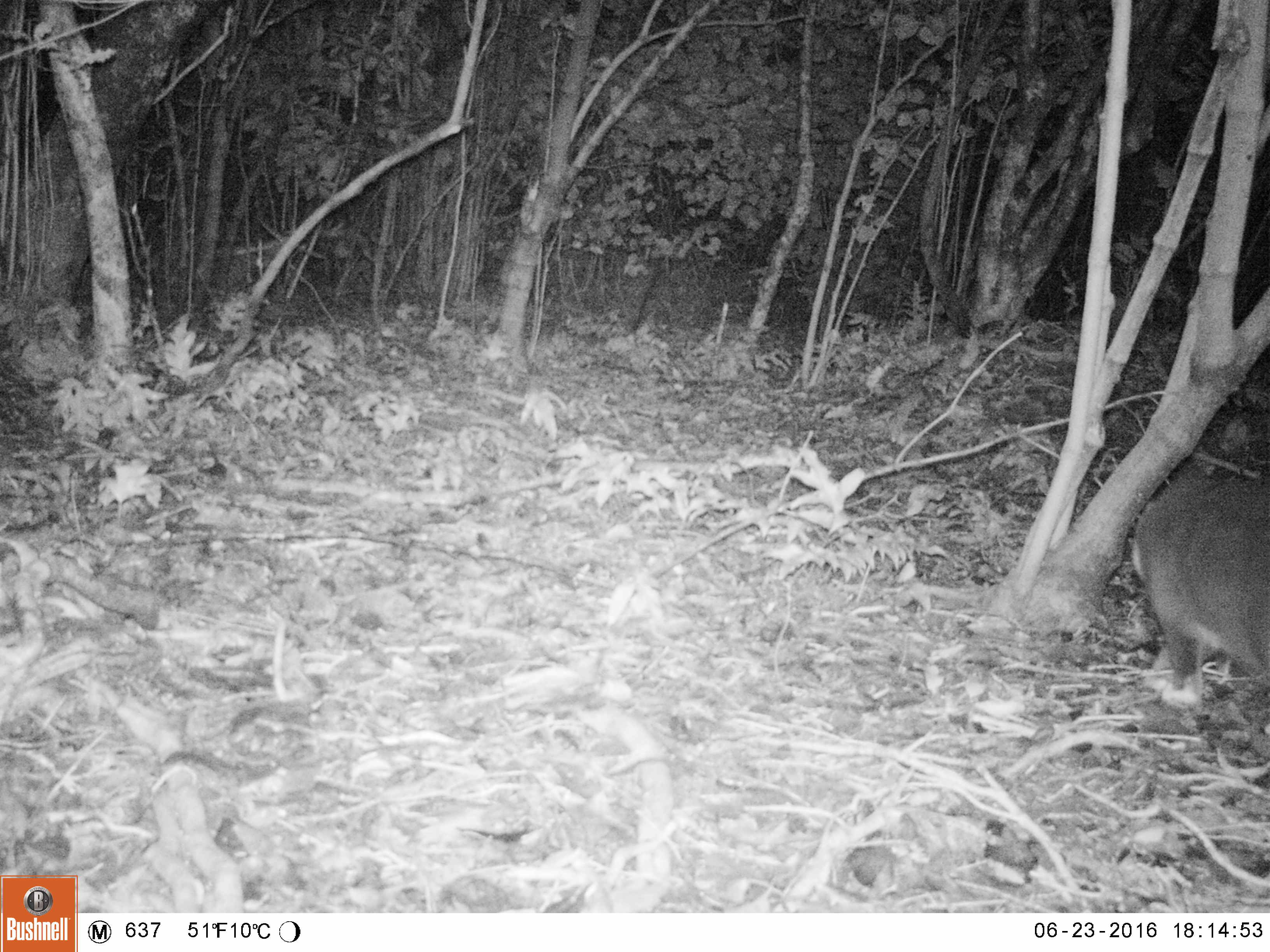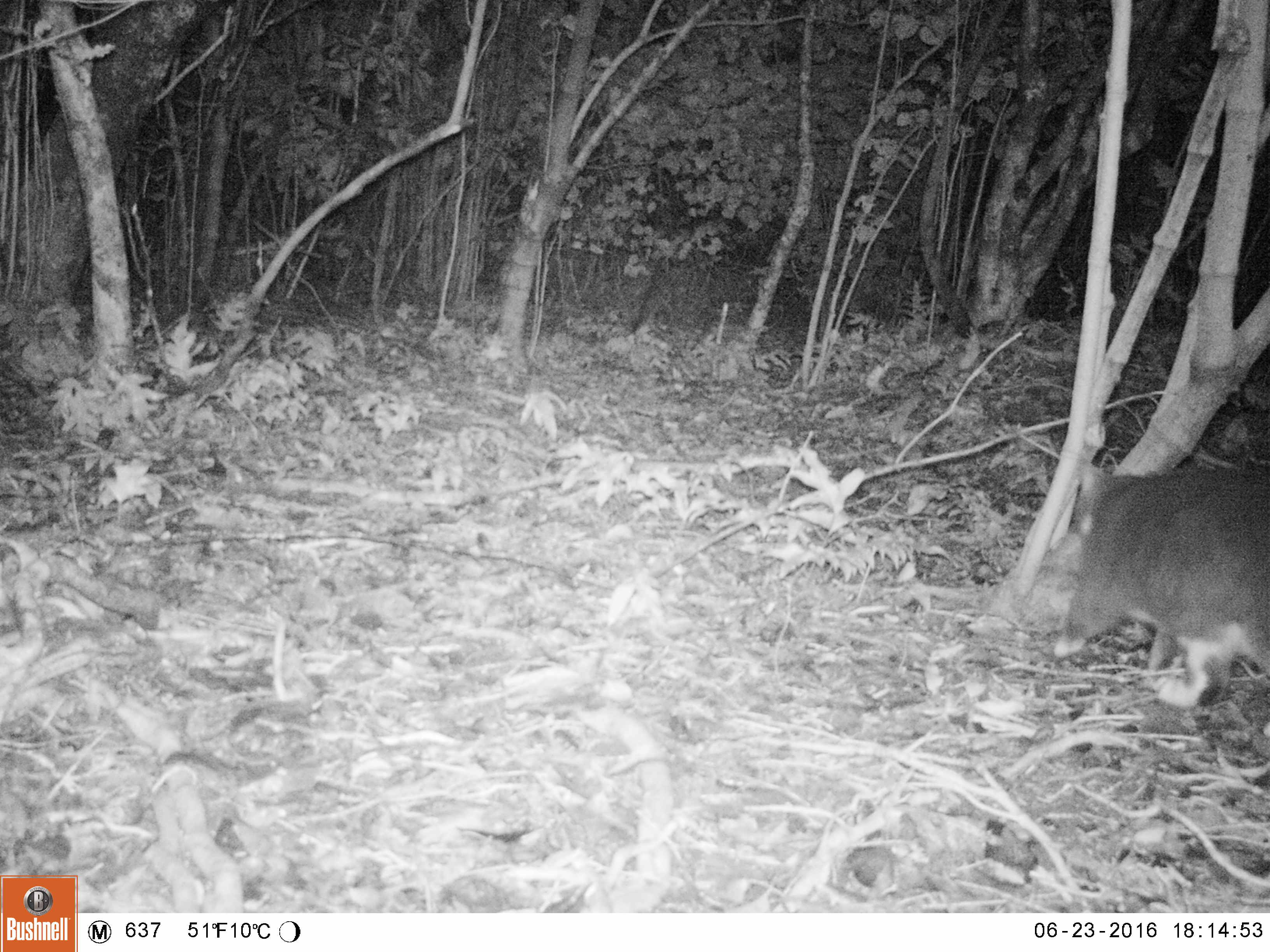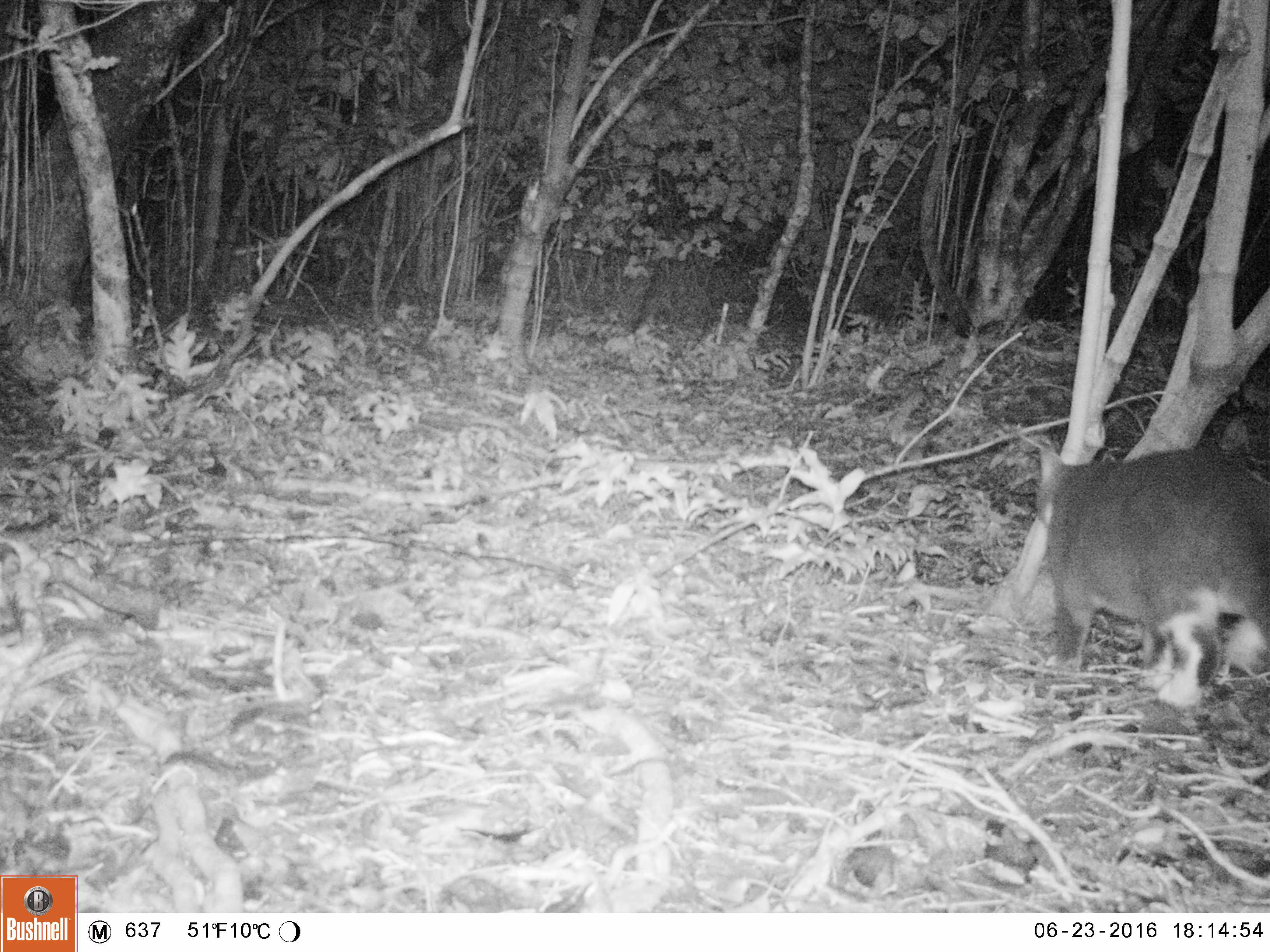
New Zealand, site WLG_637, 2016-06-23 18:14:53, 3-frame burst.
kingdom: Animalia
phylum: Chordata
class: Mammalia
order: Carnivora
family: Felidae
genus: Felis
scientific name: Felis catus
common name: domestic cat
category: cat